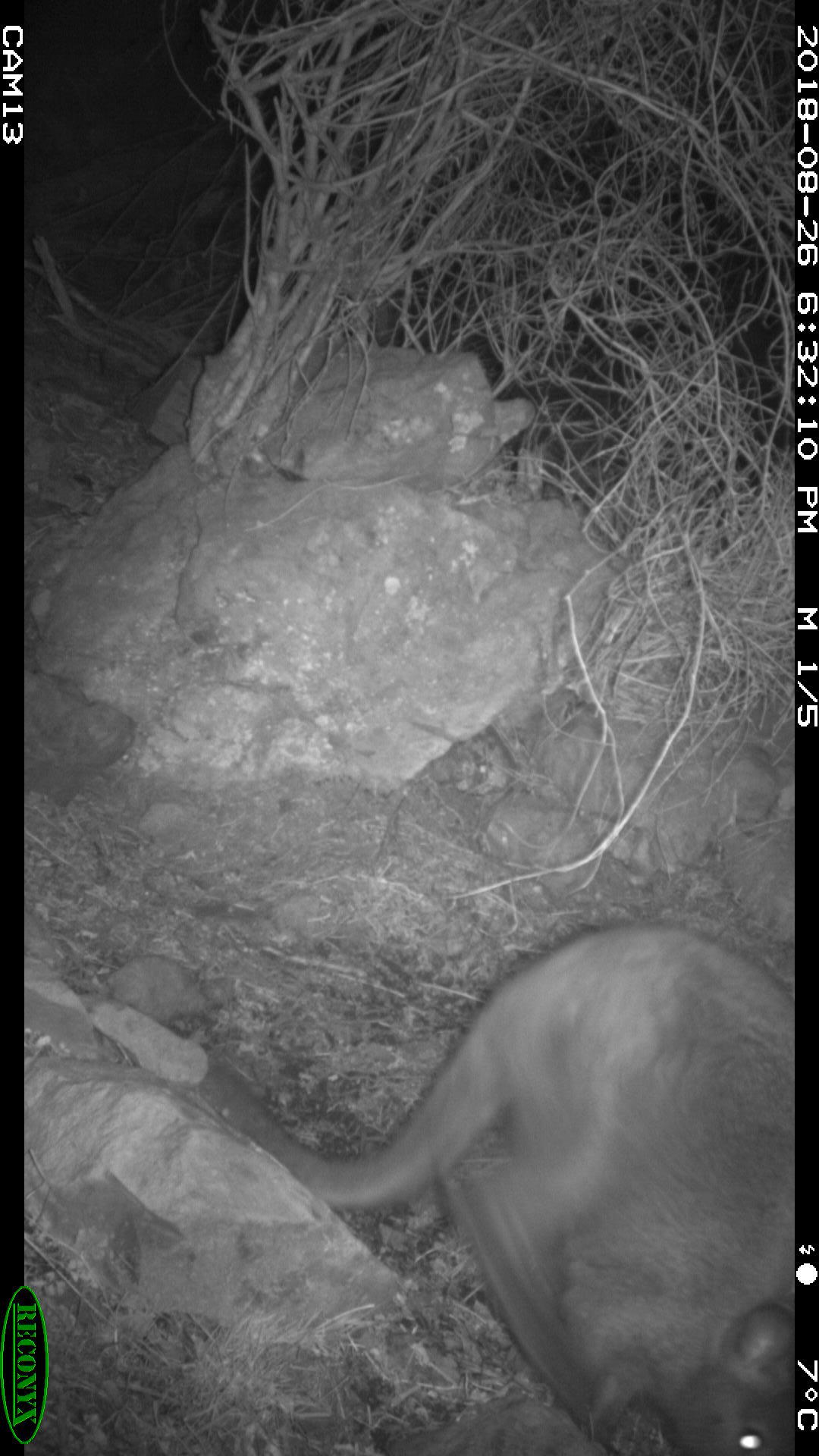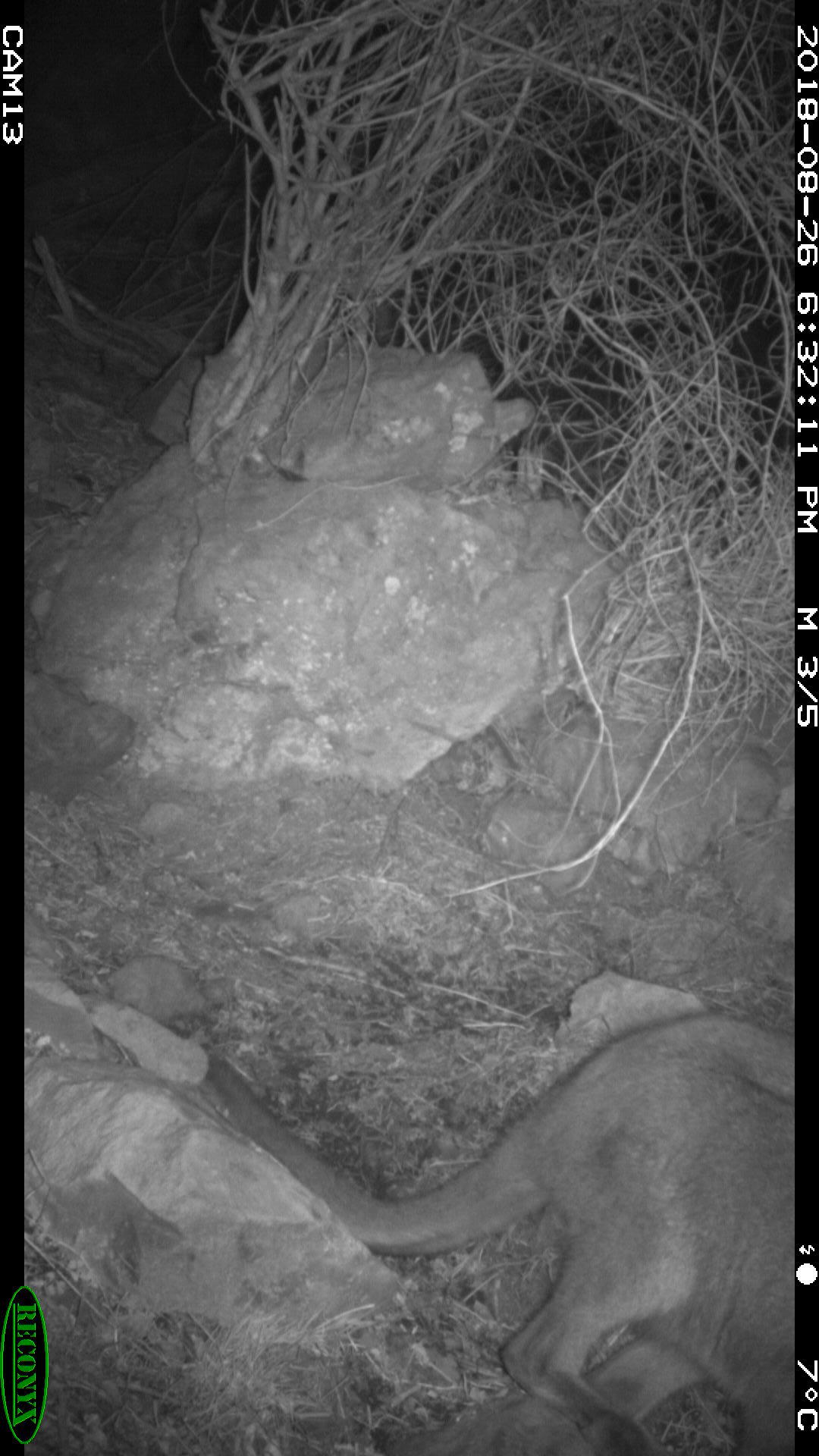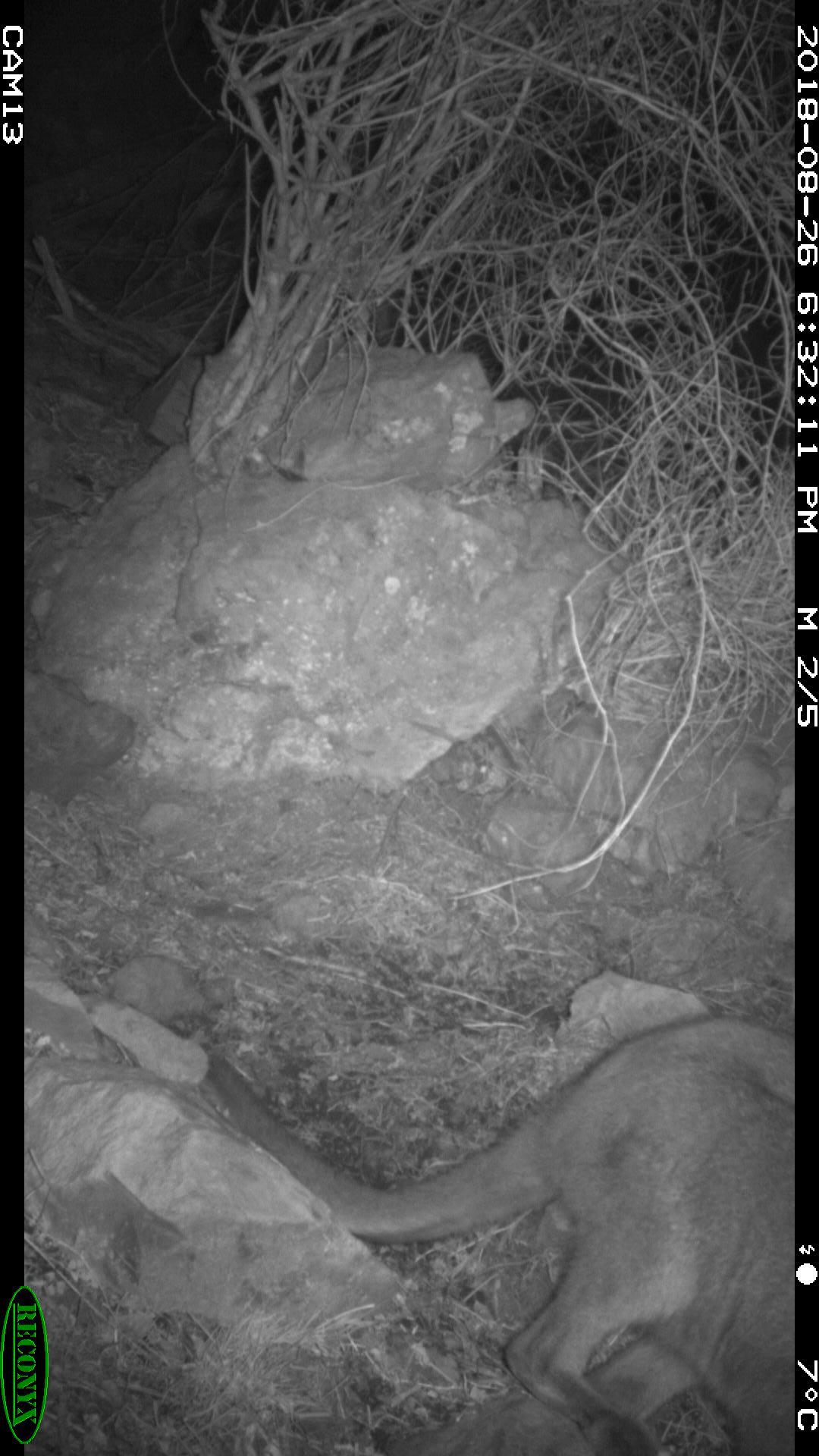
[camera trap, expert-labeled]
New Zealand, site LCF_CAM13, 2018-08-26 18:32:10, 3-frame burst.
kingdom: Animalia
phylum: Chordata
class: Mammalia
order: Diprotodontia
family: Macropodidae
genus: Notamacropus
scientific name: Notamacropus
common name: wallaby